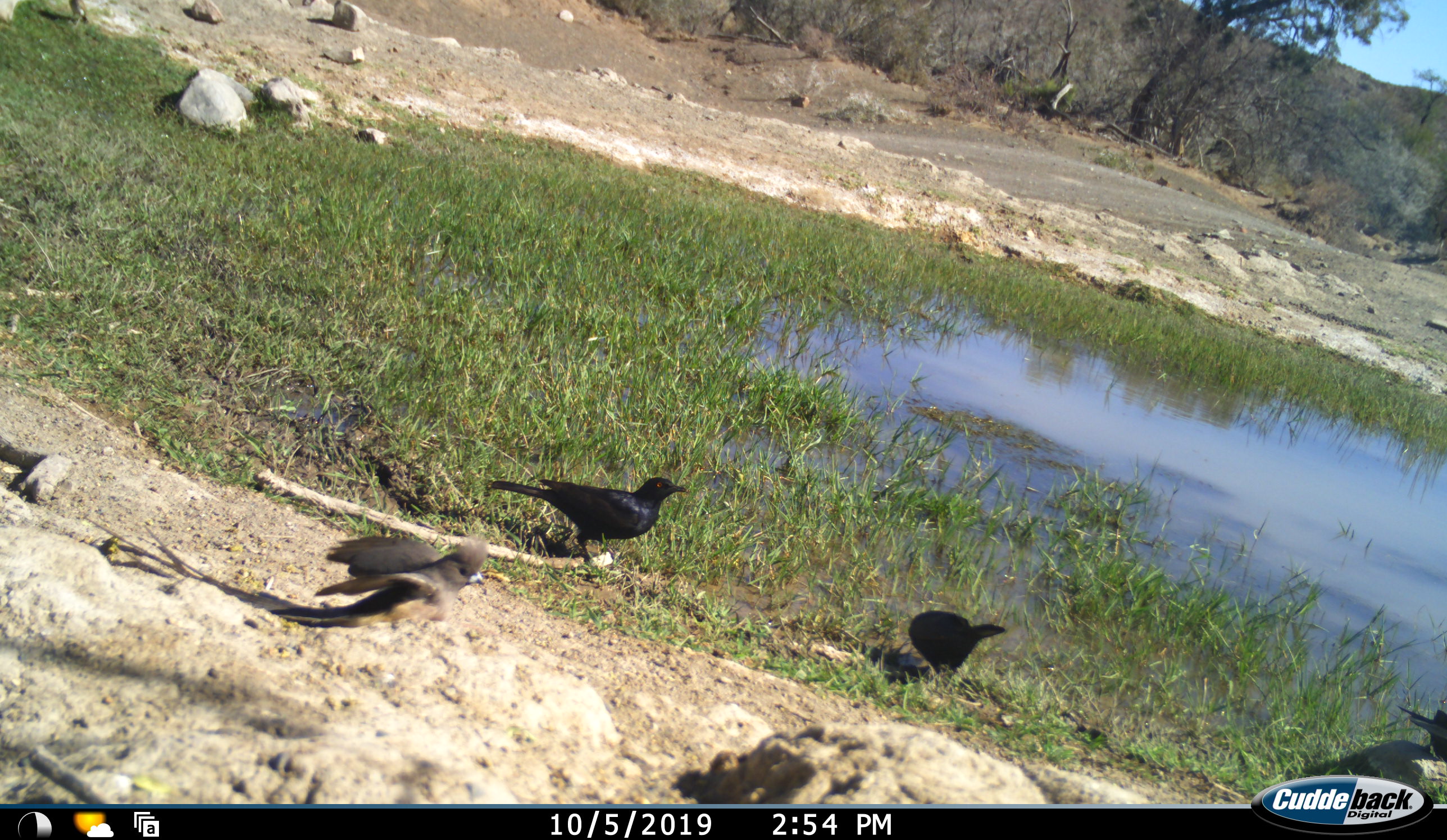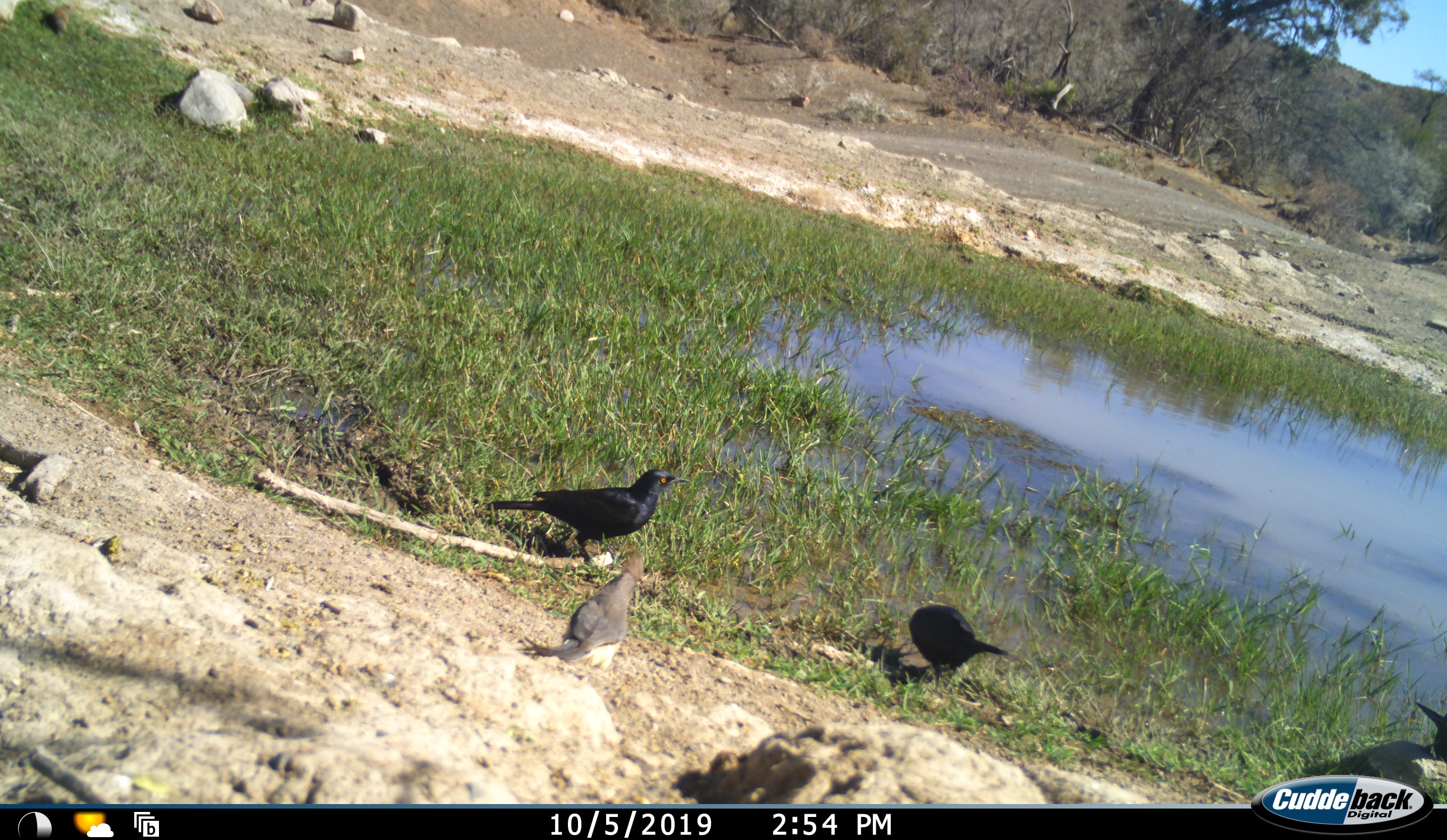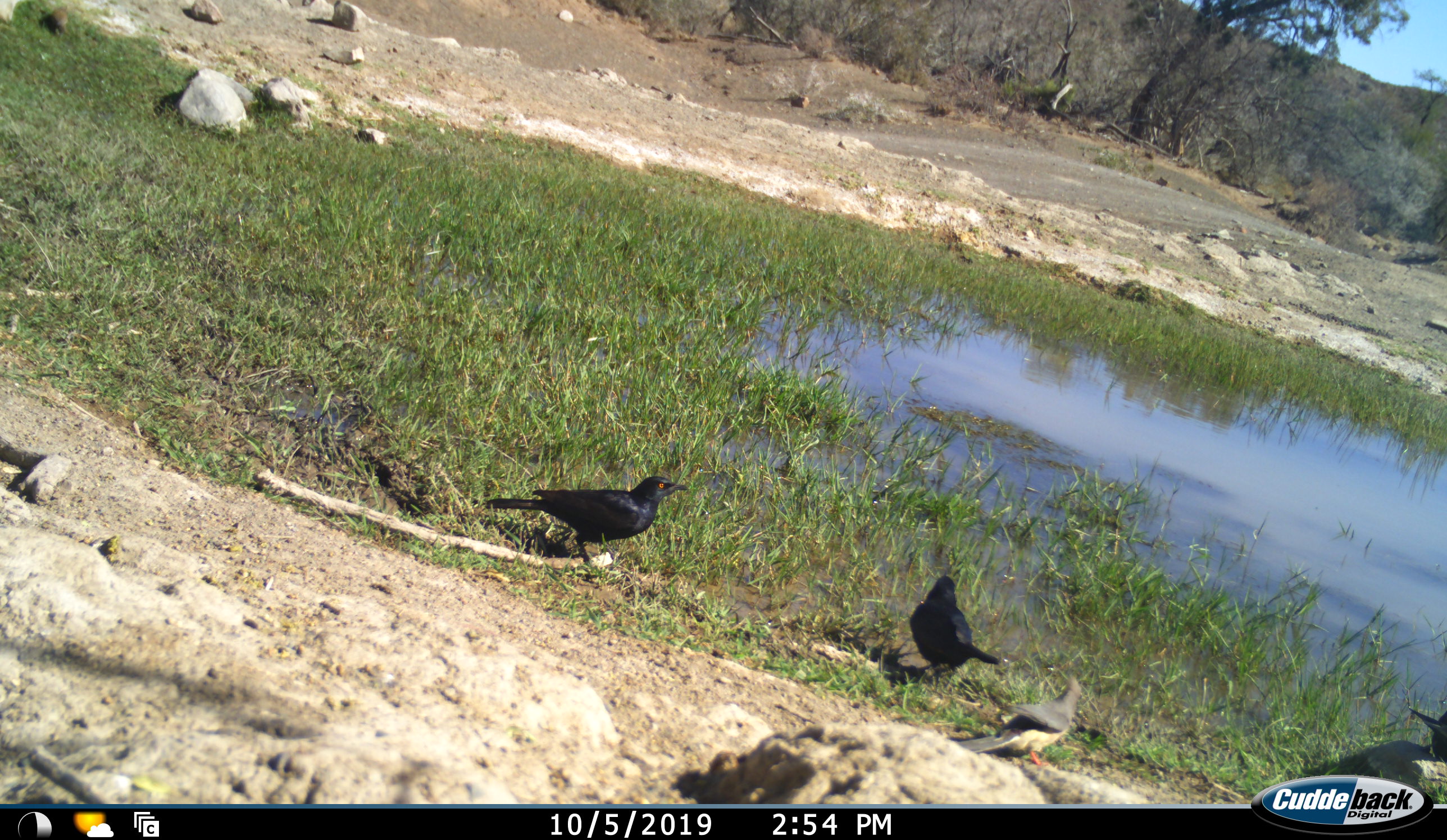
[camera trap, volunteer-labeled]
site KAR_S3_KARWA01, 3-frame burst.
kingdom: Animalia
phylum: Chordata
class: Aves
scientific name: Aves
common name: bird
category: birdother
Birdother (bird) (Aves), count 4. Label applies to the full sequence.